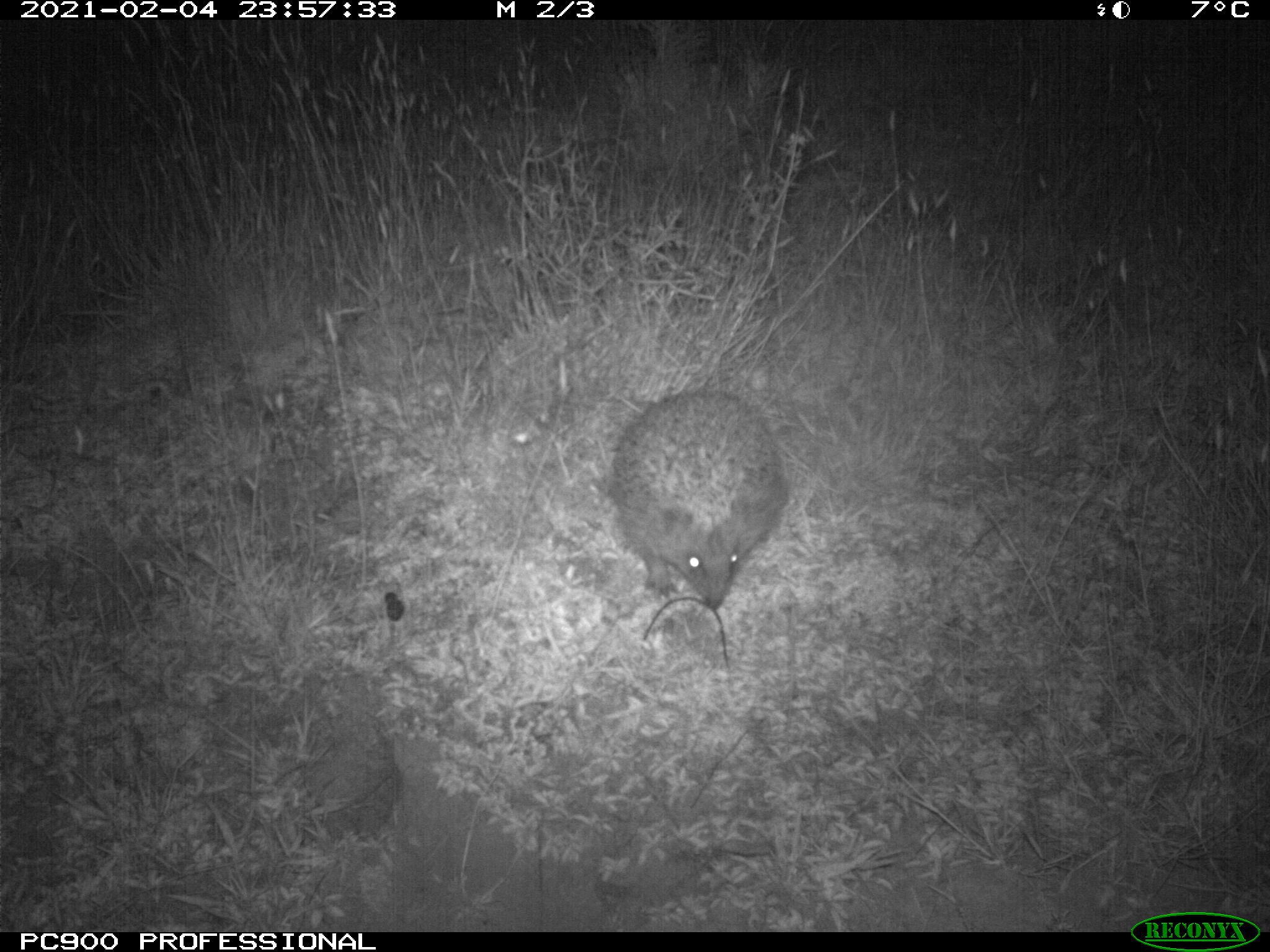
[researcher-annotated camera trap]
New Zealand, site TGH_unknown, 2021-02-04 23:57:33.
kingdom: Animalia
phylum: Chordata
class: Mammalia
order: Eulipotyphla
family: Erinaceidae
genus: Erinaceus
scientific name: Erinaceus europaeus europaeus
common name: european hedgehog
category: hedgehog